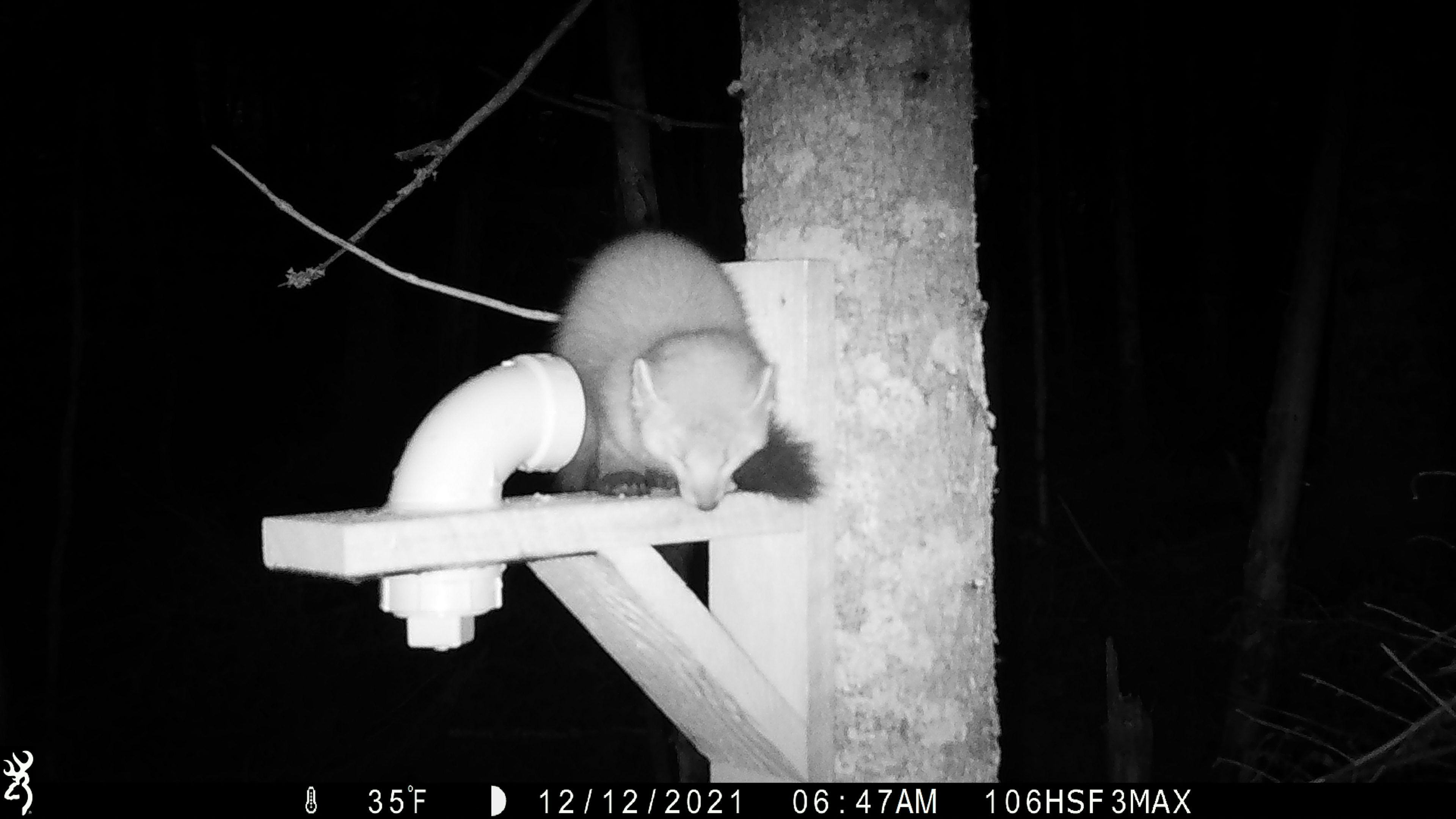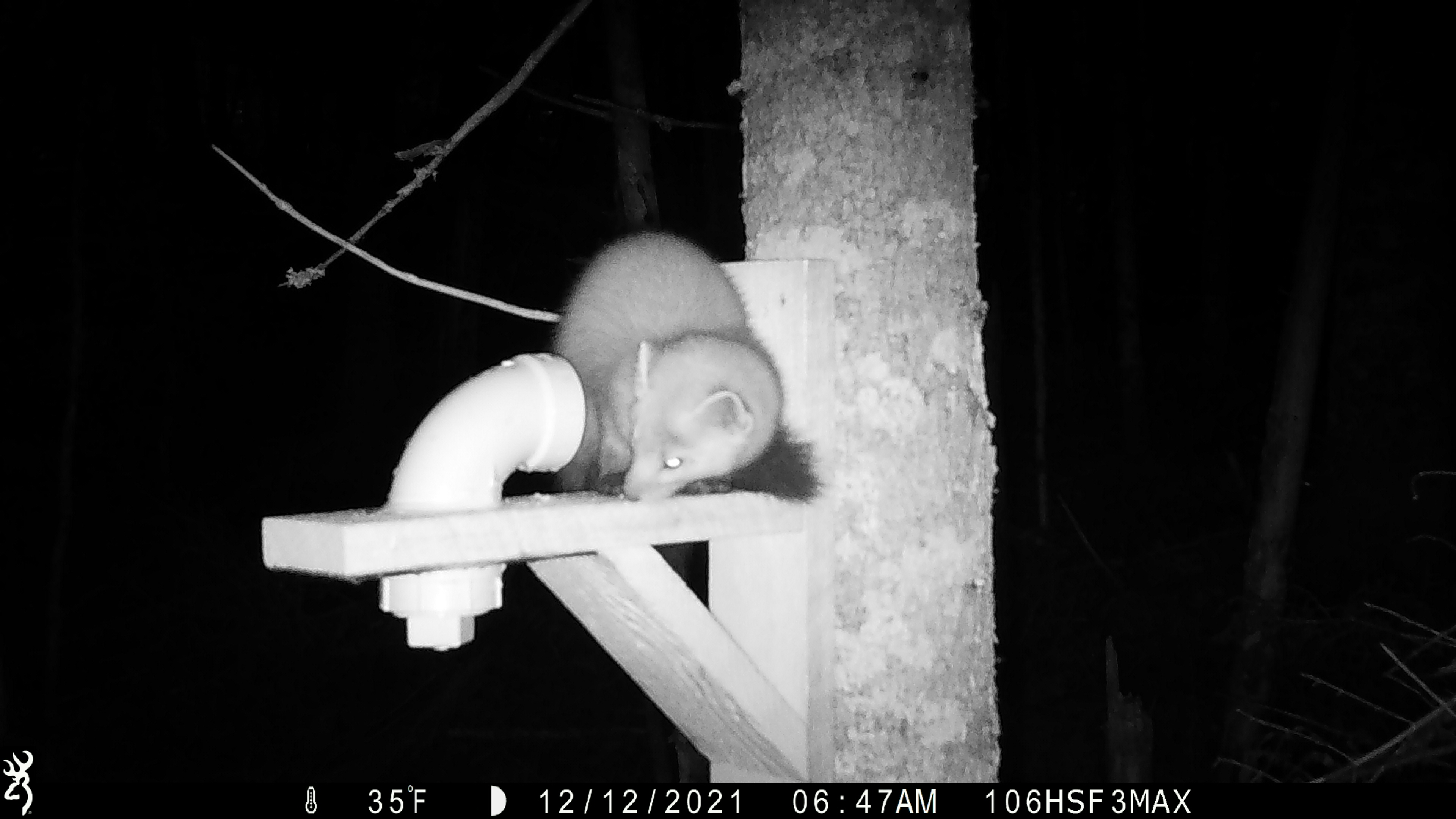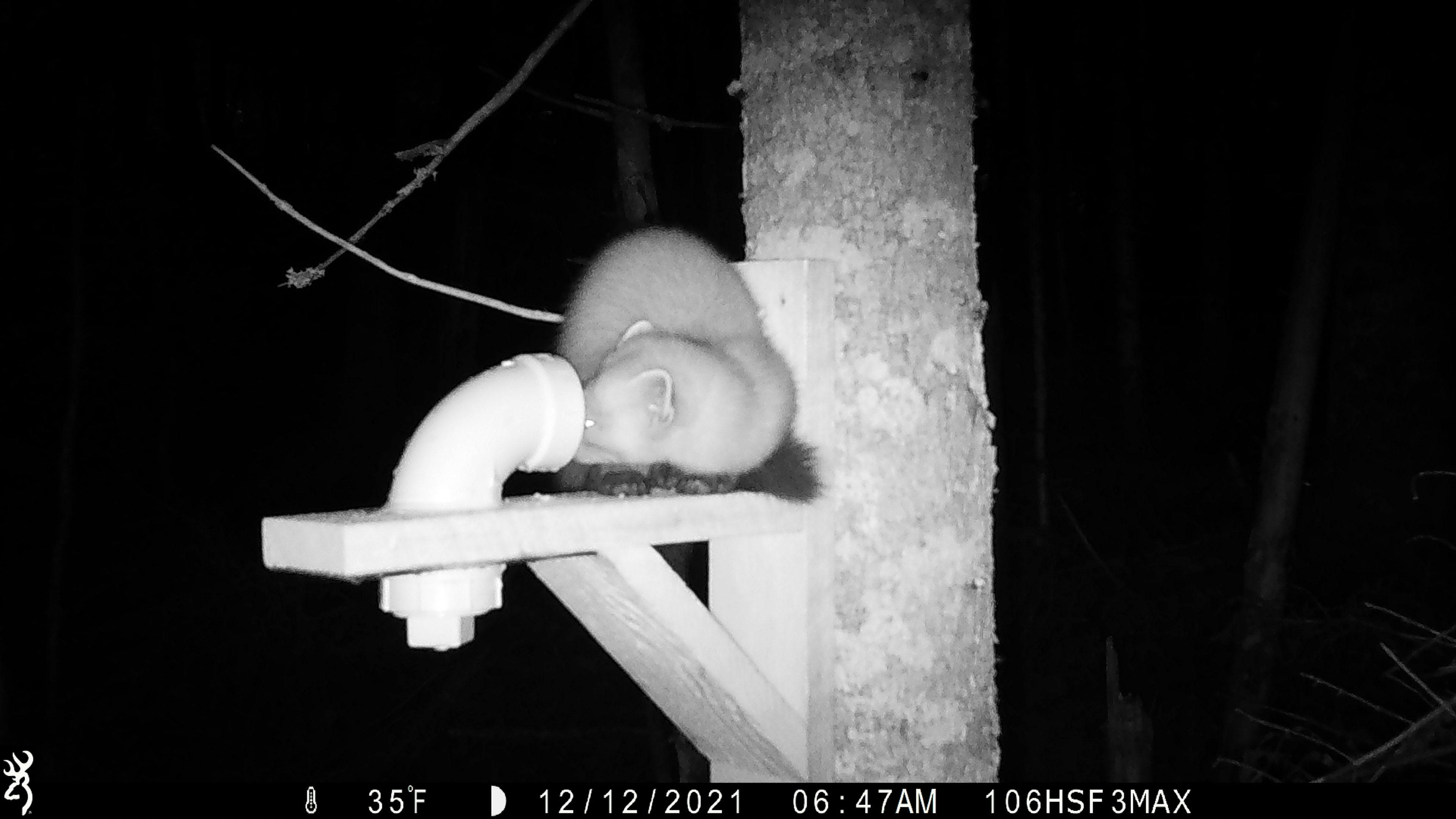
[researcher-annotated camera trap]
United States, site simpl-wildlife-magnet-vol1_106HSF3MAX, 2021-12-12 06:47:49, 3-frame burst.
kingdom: Animalia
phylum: Chordata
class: Mammalia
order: Carnivora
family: Mustelidae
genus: Martes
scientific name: Martes americana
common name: american marten